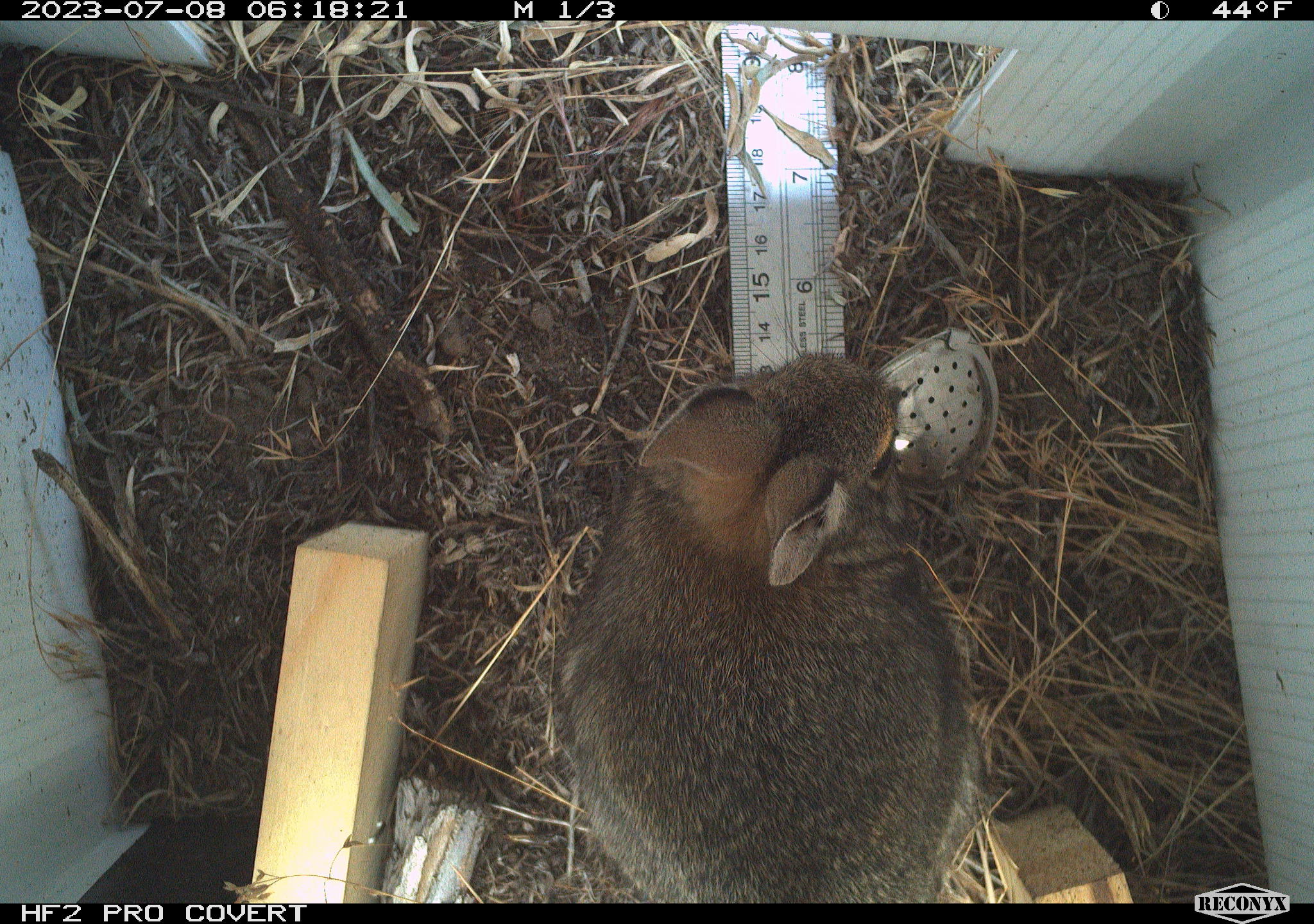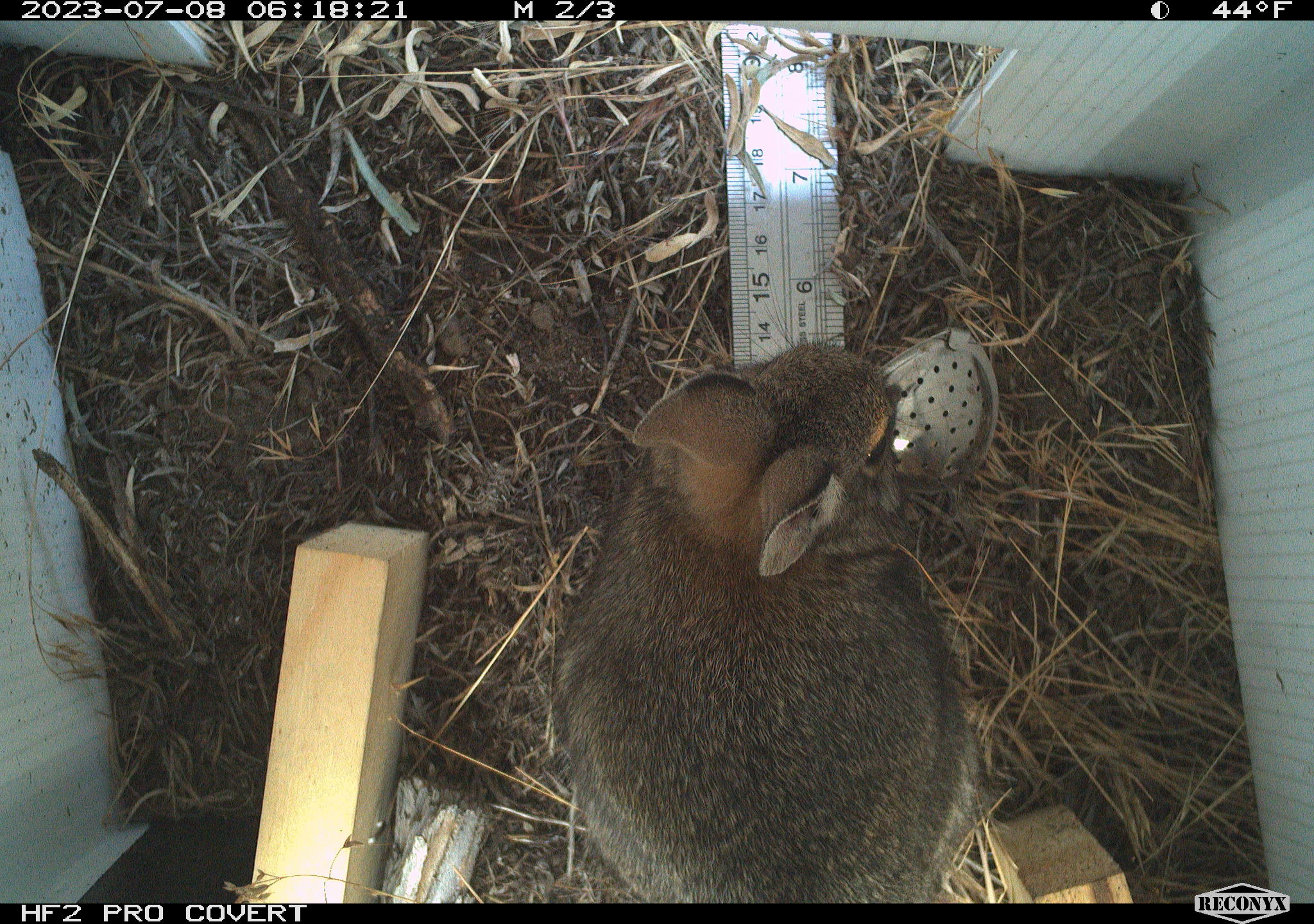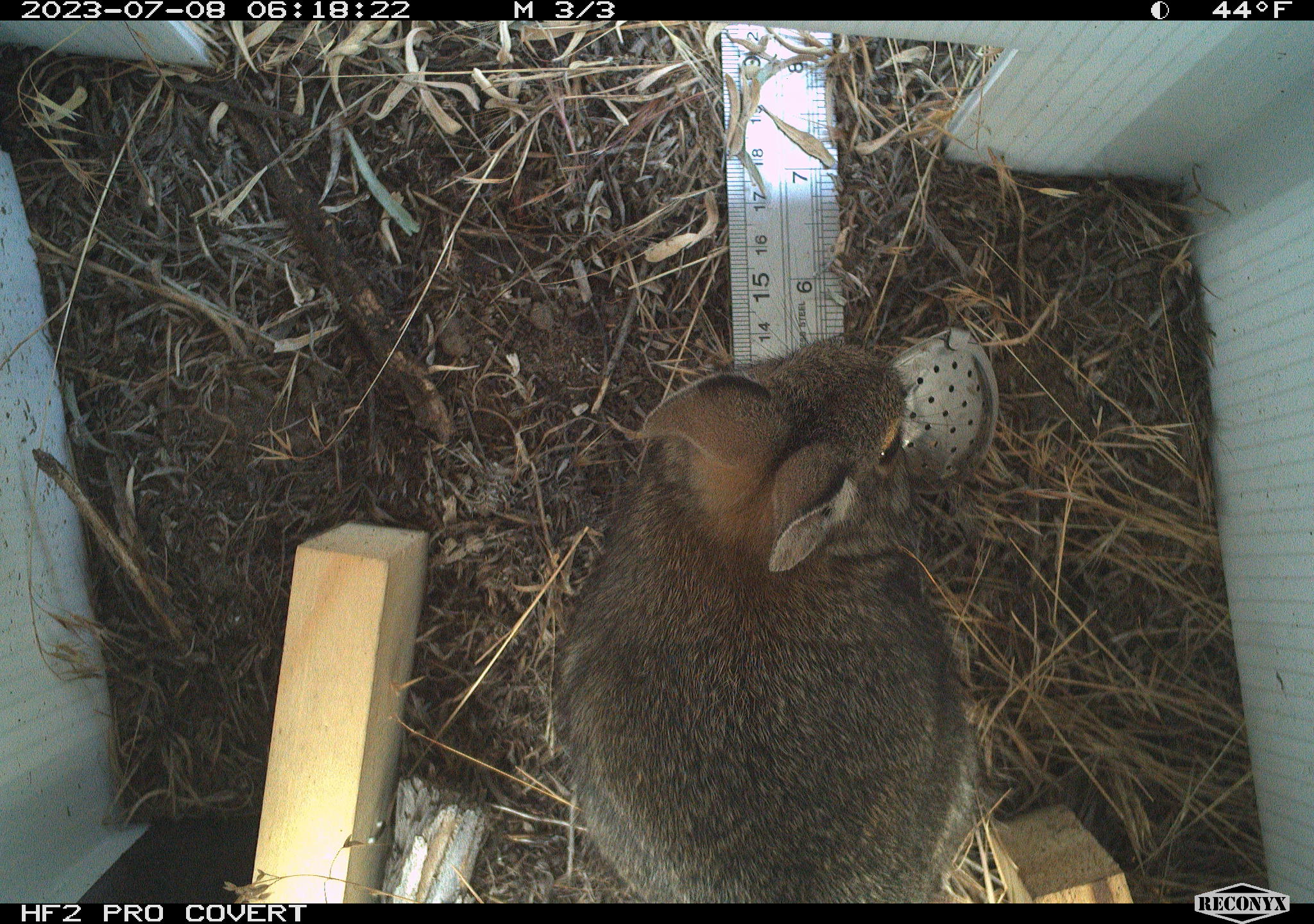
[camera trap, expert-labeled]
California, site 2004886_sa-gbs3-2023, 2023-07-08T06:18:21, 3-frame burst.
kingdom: Animalia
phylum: Chordata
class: Mammalia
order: Lagomorpha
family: Leporidae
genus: Sylvilagus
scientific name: Sylvilagus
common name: cottontail rabbits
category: sylvilagus species